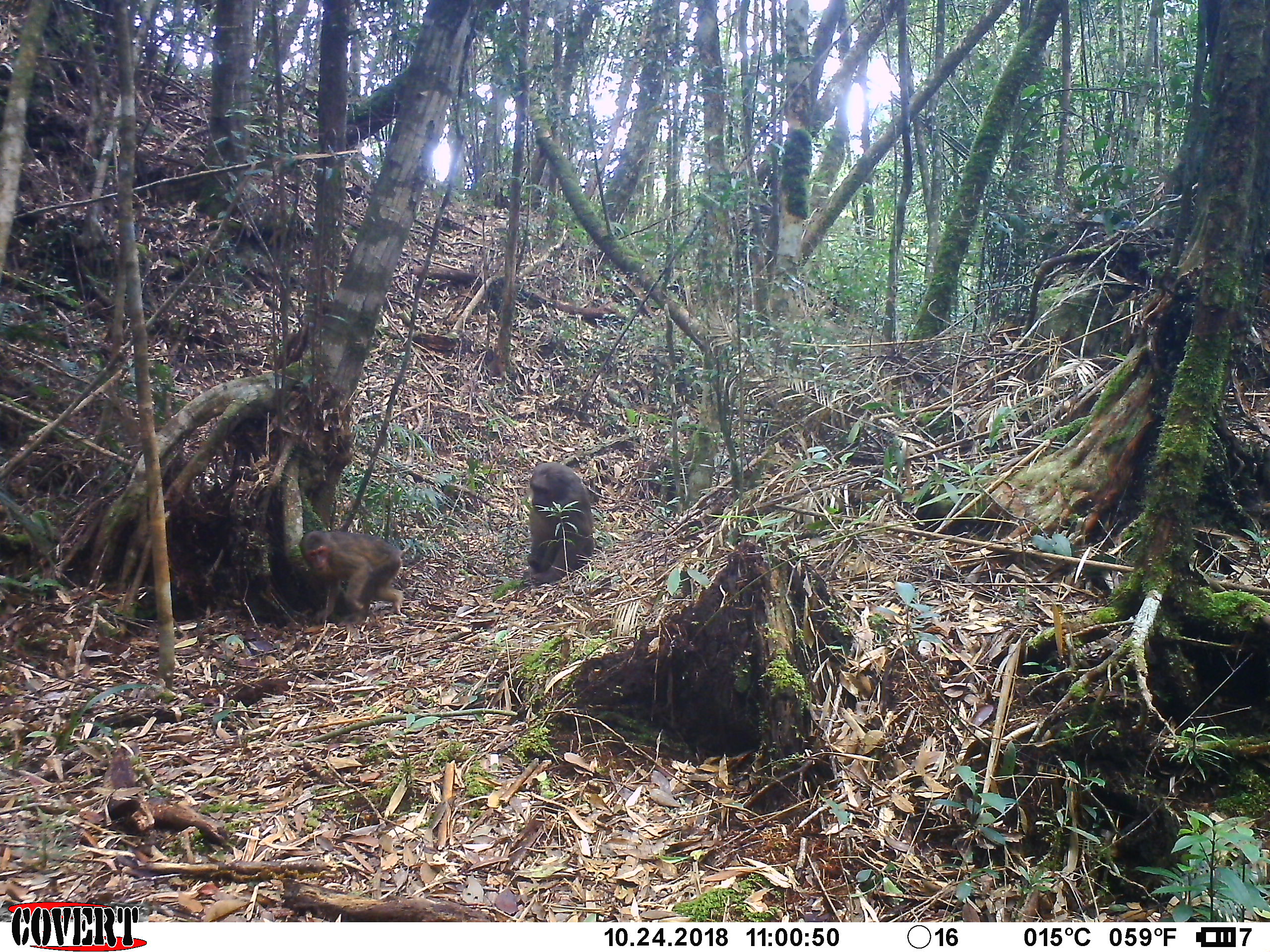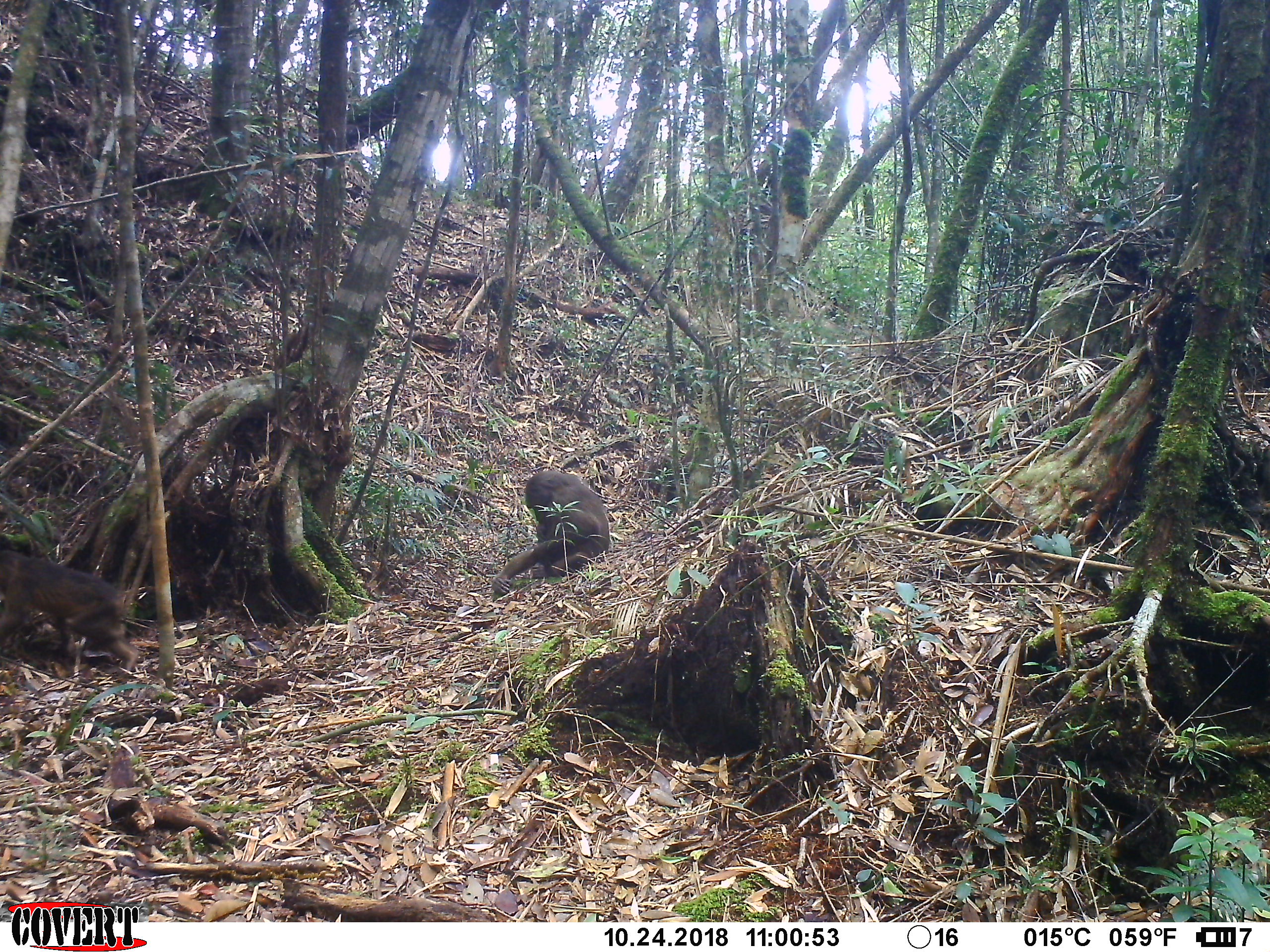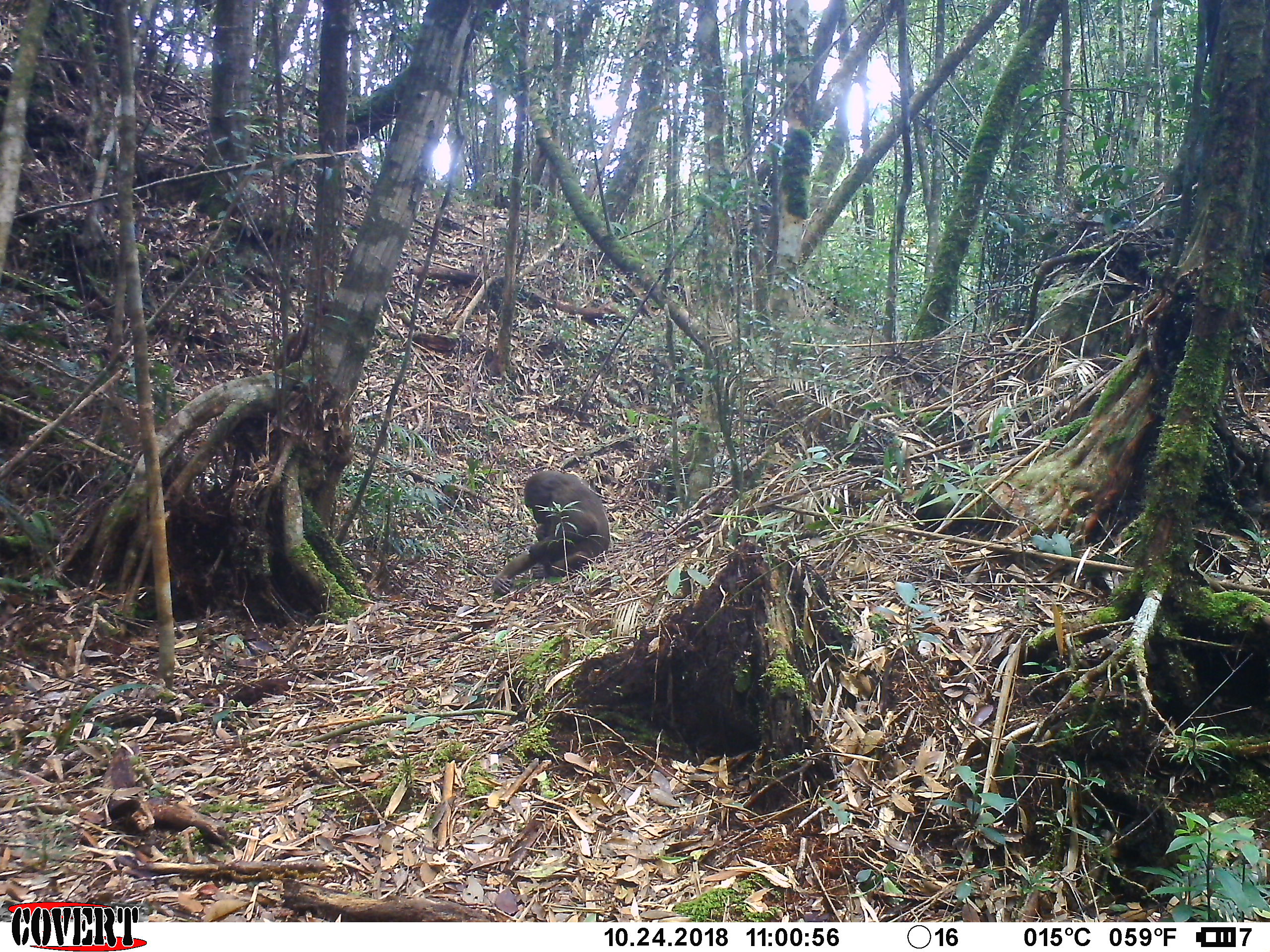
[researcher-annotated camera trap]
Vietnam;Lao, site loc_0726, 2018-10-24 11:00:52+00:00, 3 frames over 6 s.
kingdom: Animalia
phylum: Chordata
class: Mammalia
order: Primates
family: Cercopithecidae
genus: Macaca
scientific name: Macaca arctoides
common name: stump-tailed macaque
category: stump tailed macaque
Stump tailed macaque (stump-tailed macaque) (Macaca arctoides). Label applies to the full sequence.